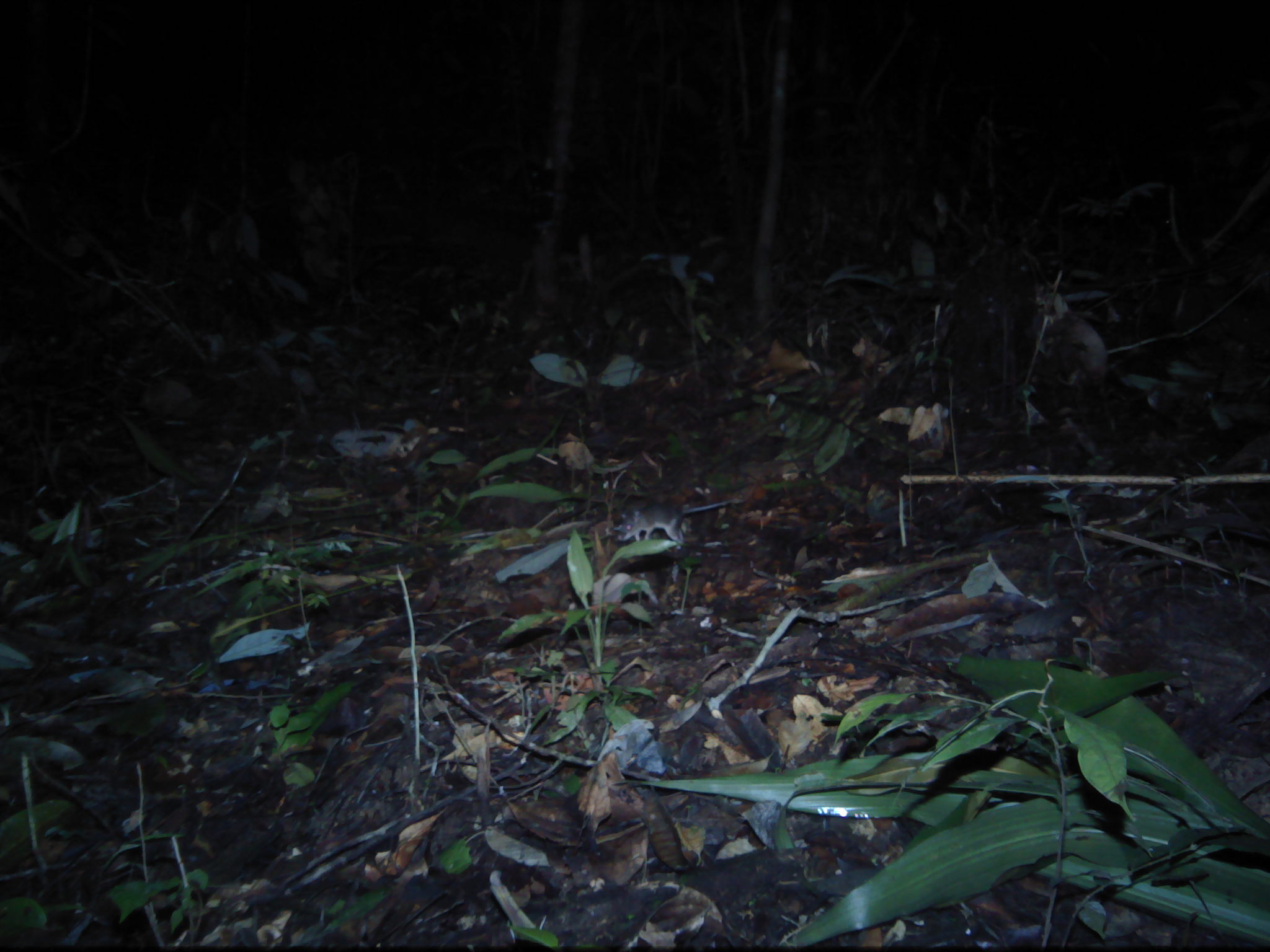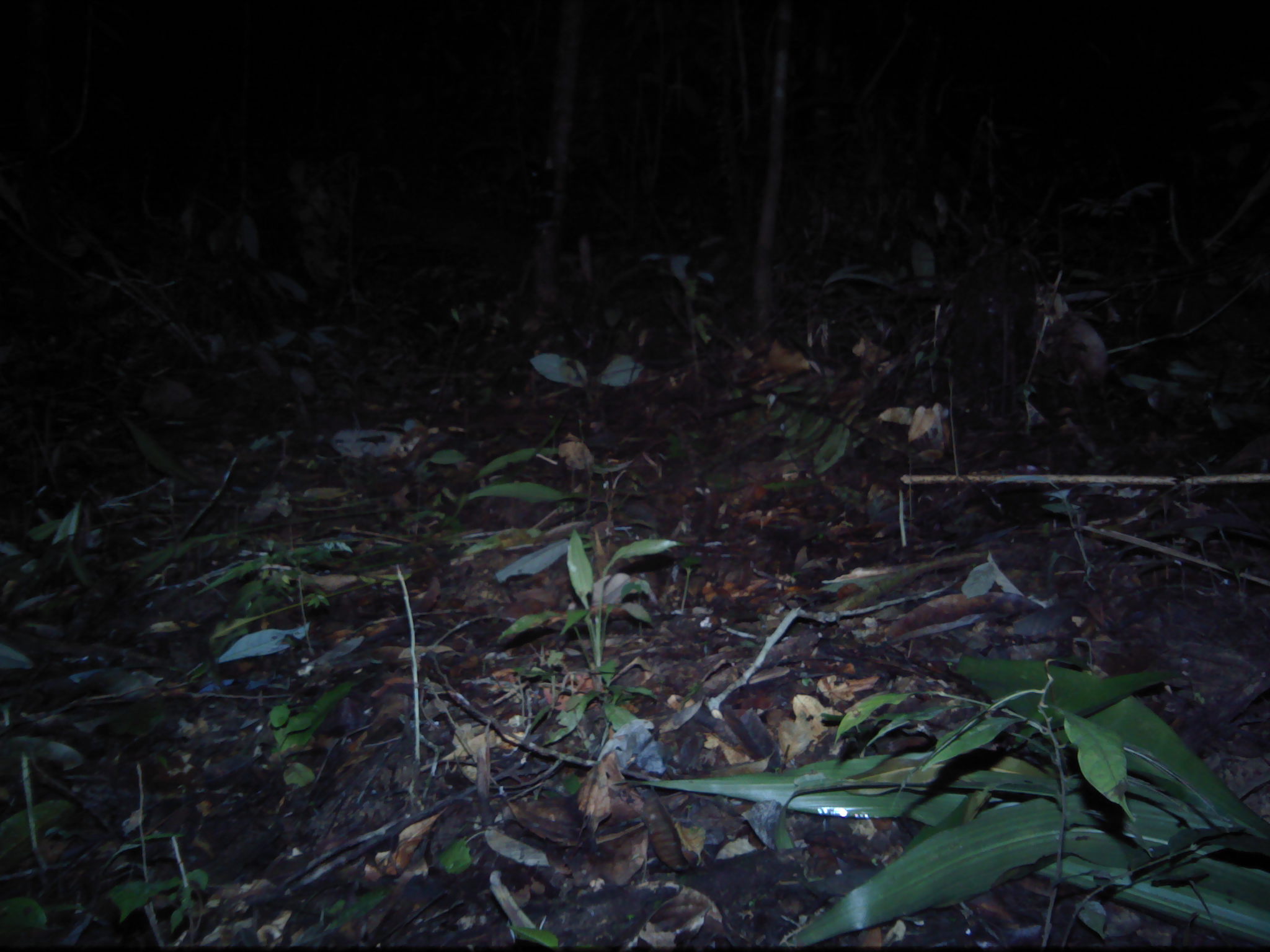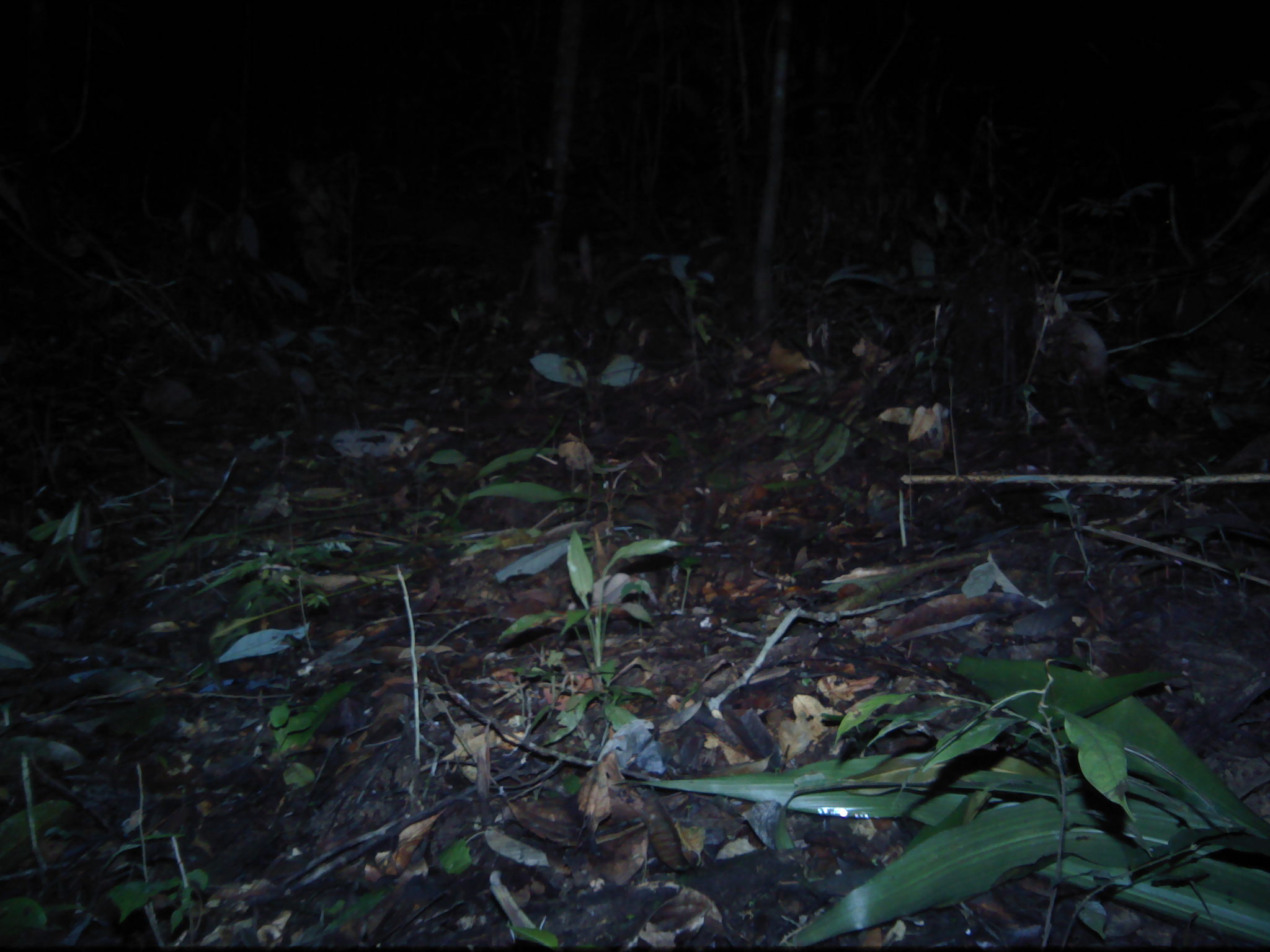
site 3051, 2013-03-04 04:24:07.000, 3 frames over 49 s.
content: unidentified animal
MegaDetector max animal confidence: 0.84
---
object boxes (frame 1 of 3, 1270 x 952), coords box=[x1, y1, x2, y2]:
unknown: box=[617, 498, 745, 545]